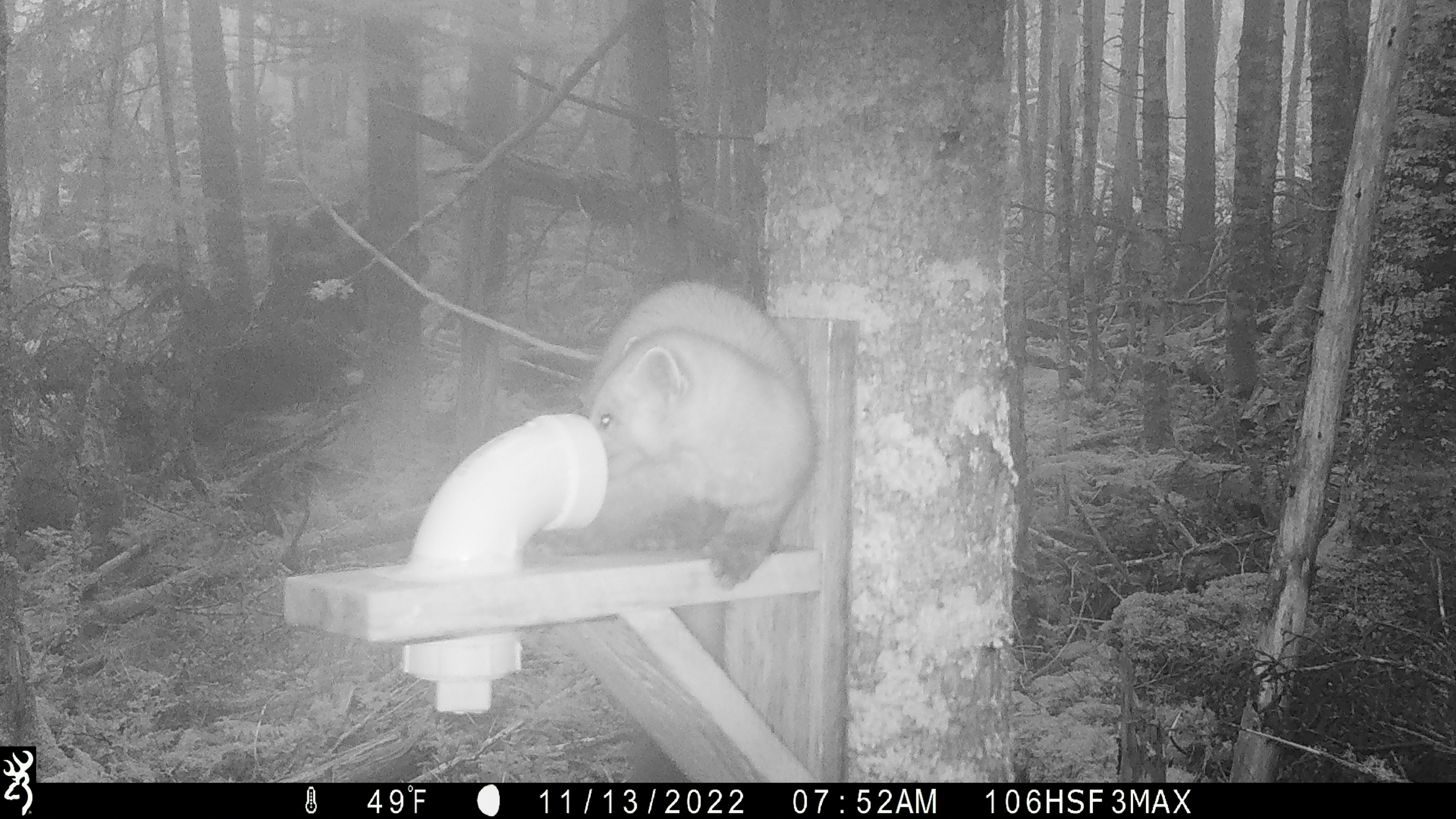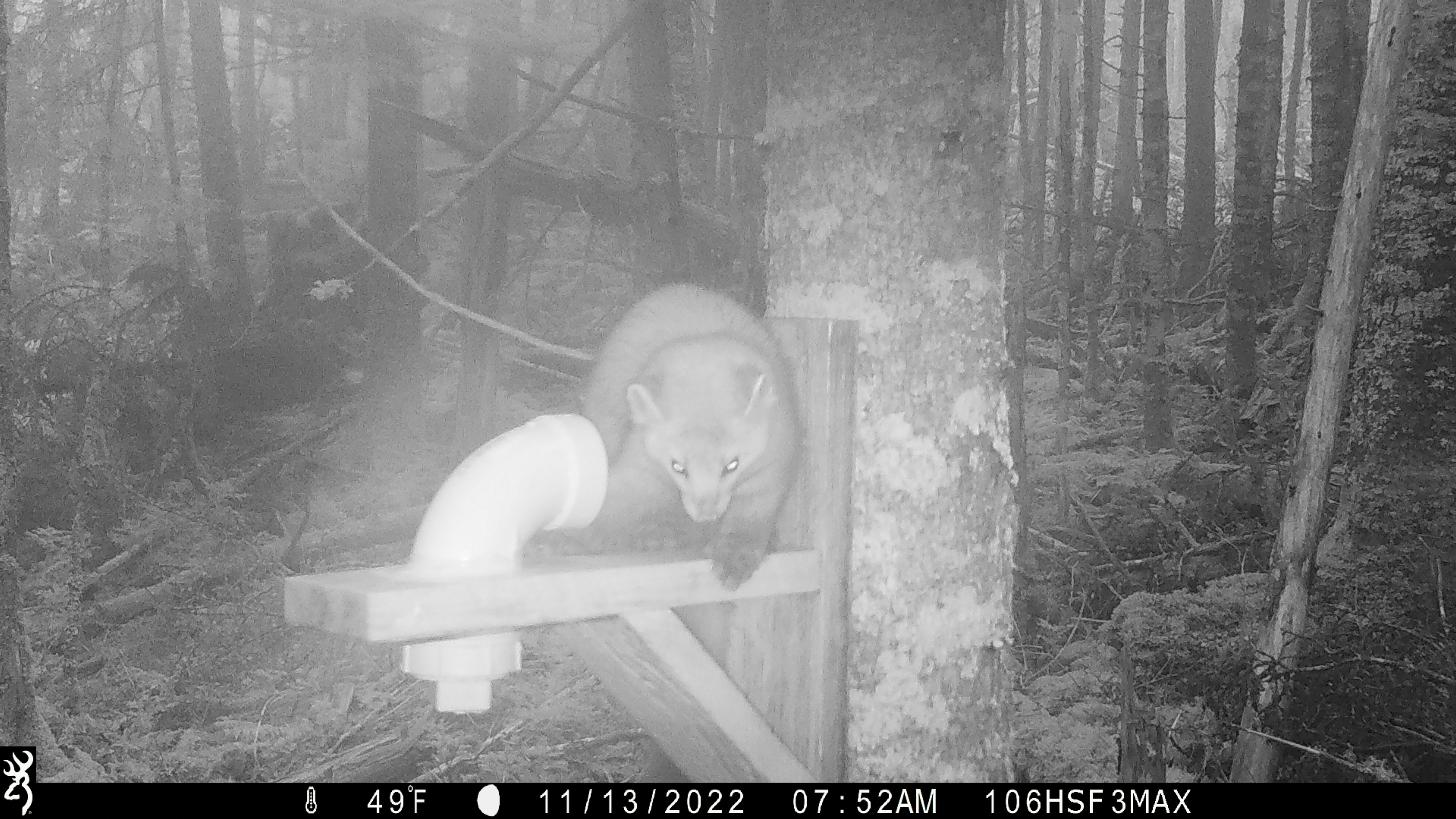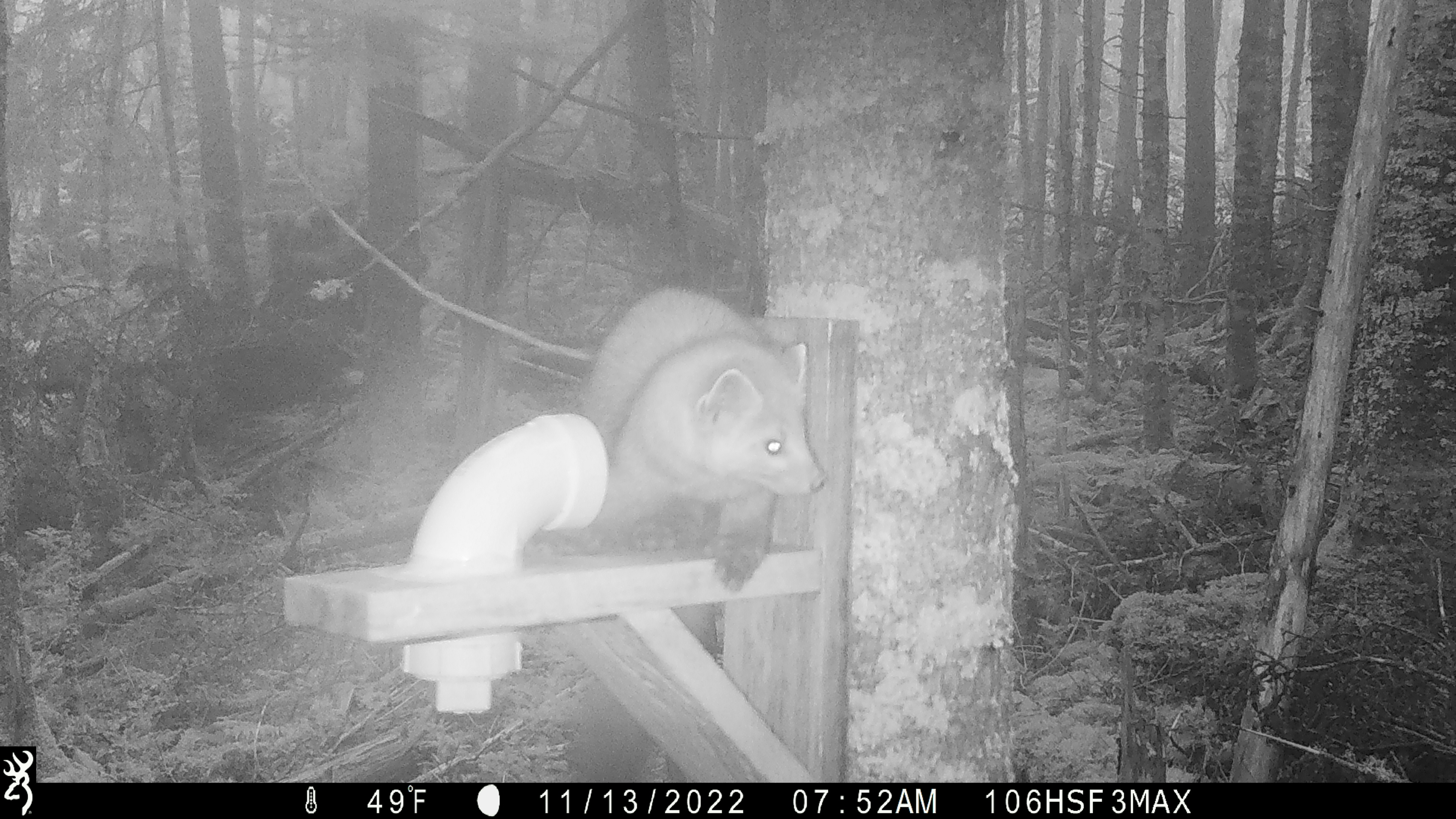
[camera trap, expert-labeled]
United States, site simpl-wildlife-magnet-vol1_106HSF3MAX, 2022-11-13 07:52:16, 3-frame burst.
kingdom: Animalia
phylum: Chordata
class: Mammalia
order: Carnivora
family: Mustelidae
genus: Martes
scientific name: Martes americana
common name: american marten